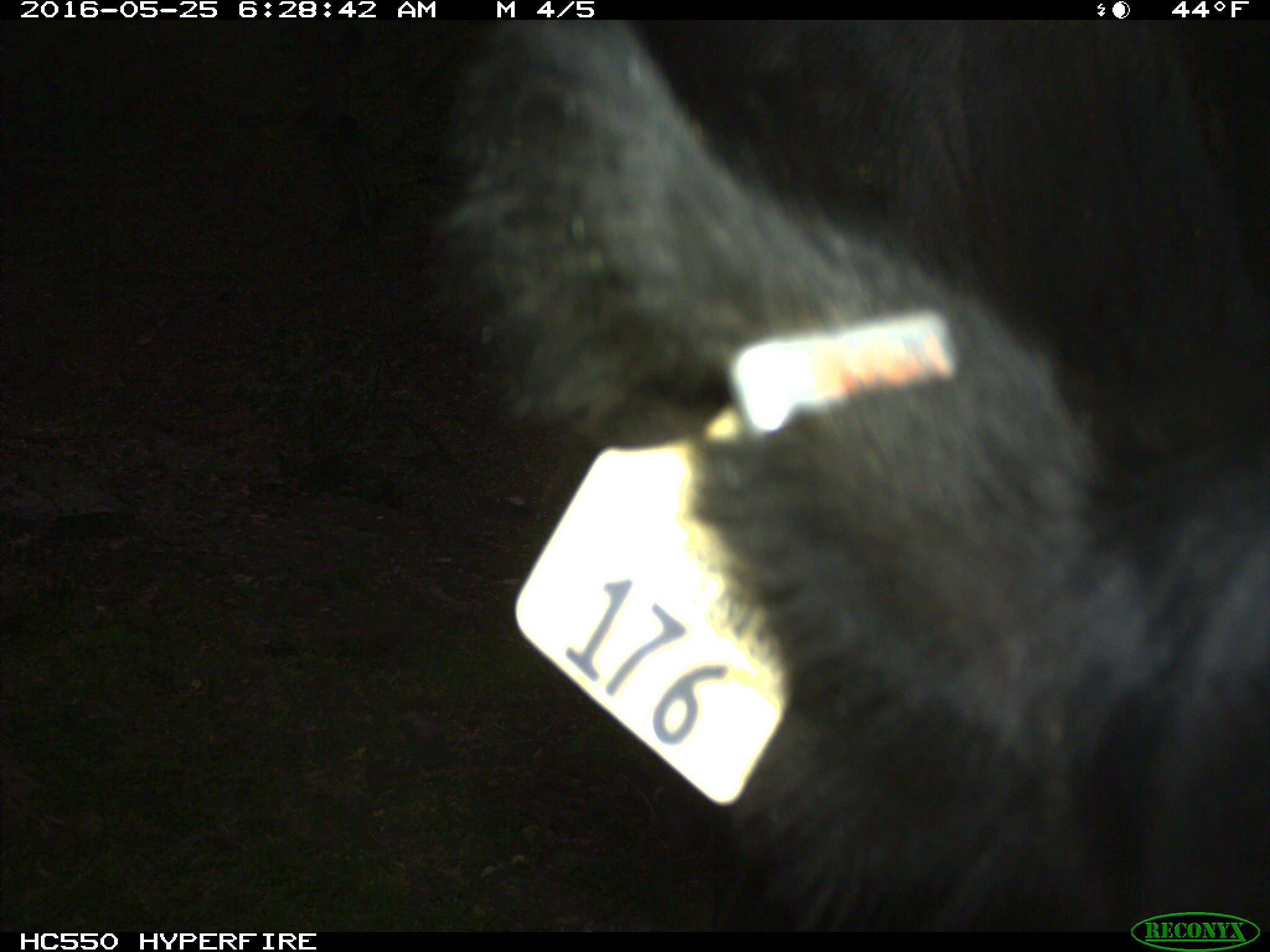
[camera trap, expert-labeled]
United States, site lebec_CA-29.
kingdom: Animalia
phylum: Chordata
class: Mammalia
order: Artiodactyla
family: Bovidae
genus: Bos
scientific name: Bos taurus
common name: domestic cow